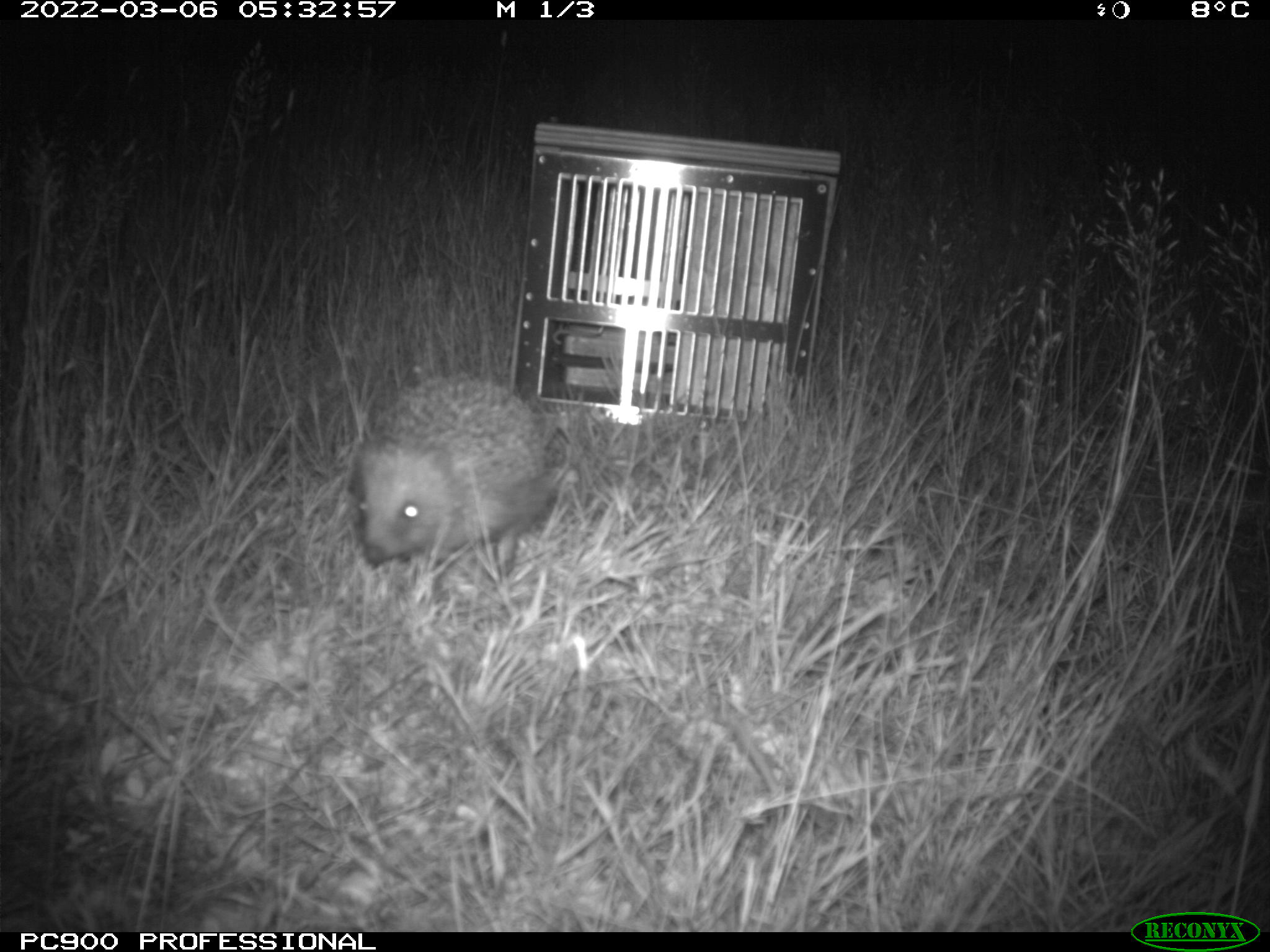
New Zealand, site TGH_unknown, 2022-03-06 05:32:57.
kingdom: Animalia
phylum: Chordata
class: Mammalia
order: Eulipotyphla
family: Erinaceidae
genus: Erinaceus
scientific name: Erinaceus europaeus europaeus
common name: european hedgehog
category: hedgehog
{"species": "hedgehog (european hedgehog) (Erinaceus europaeus europaeus)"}